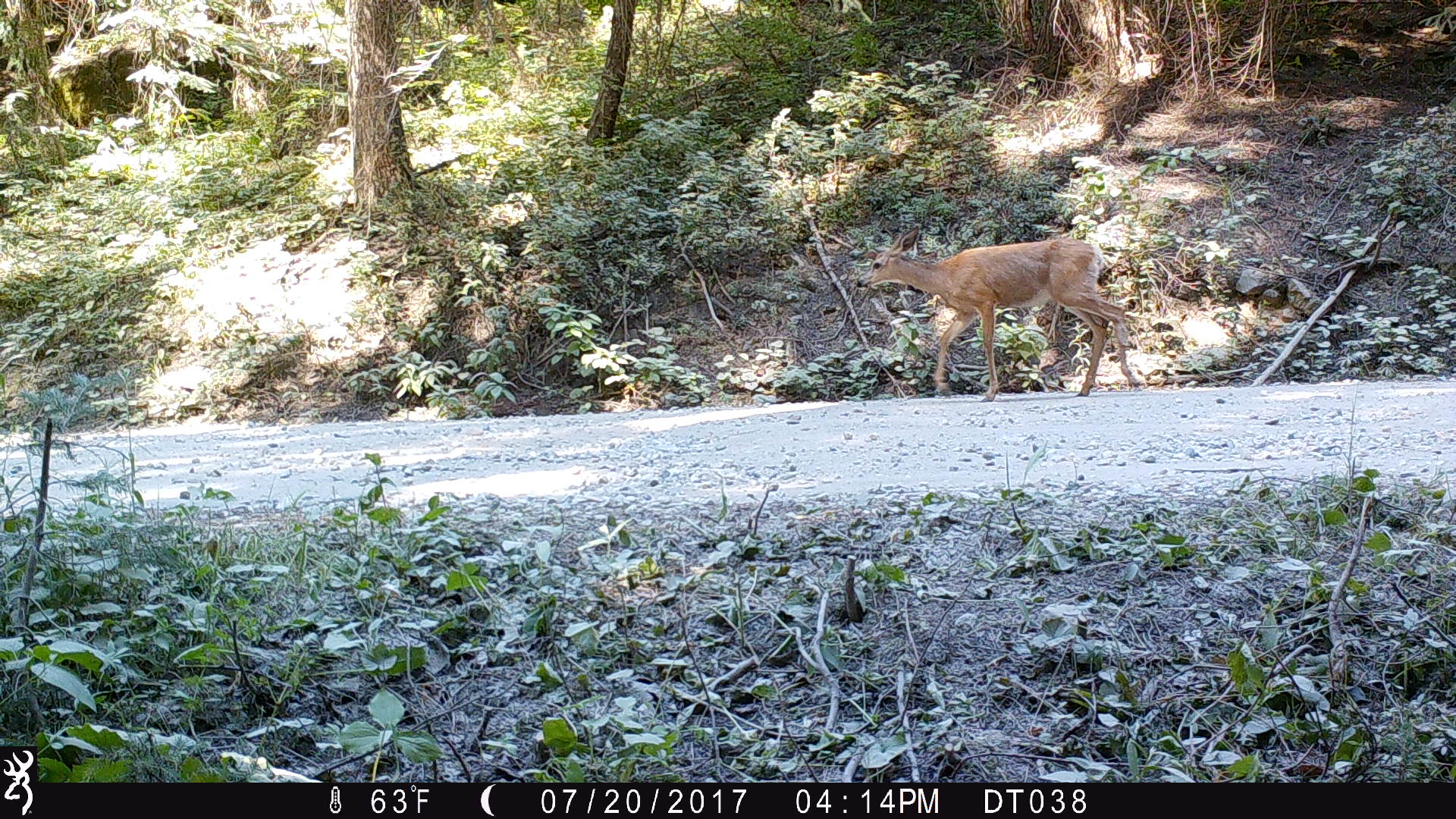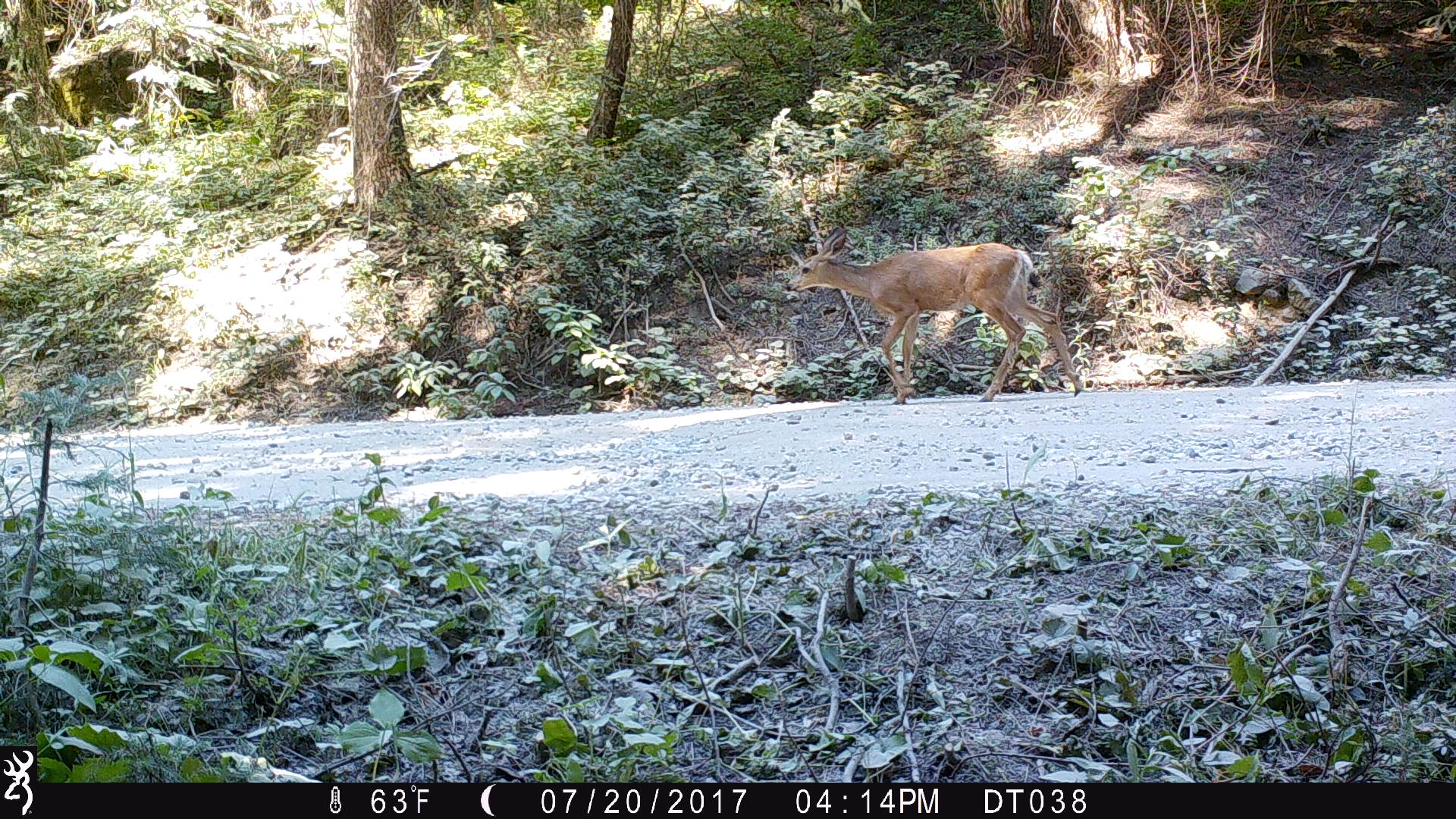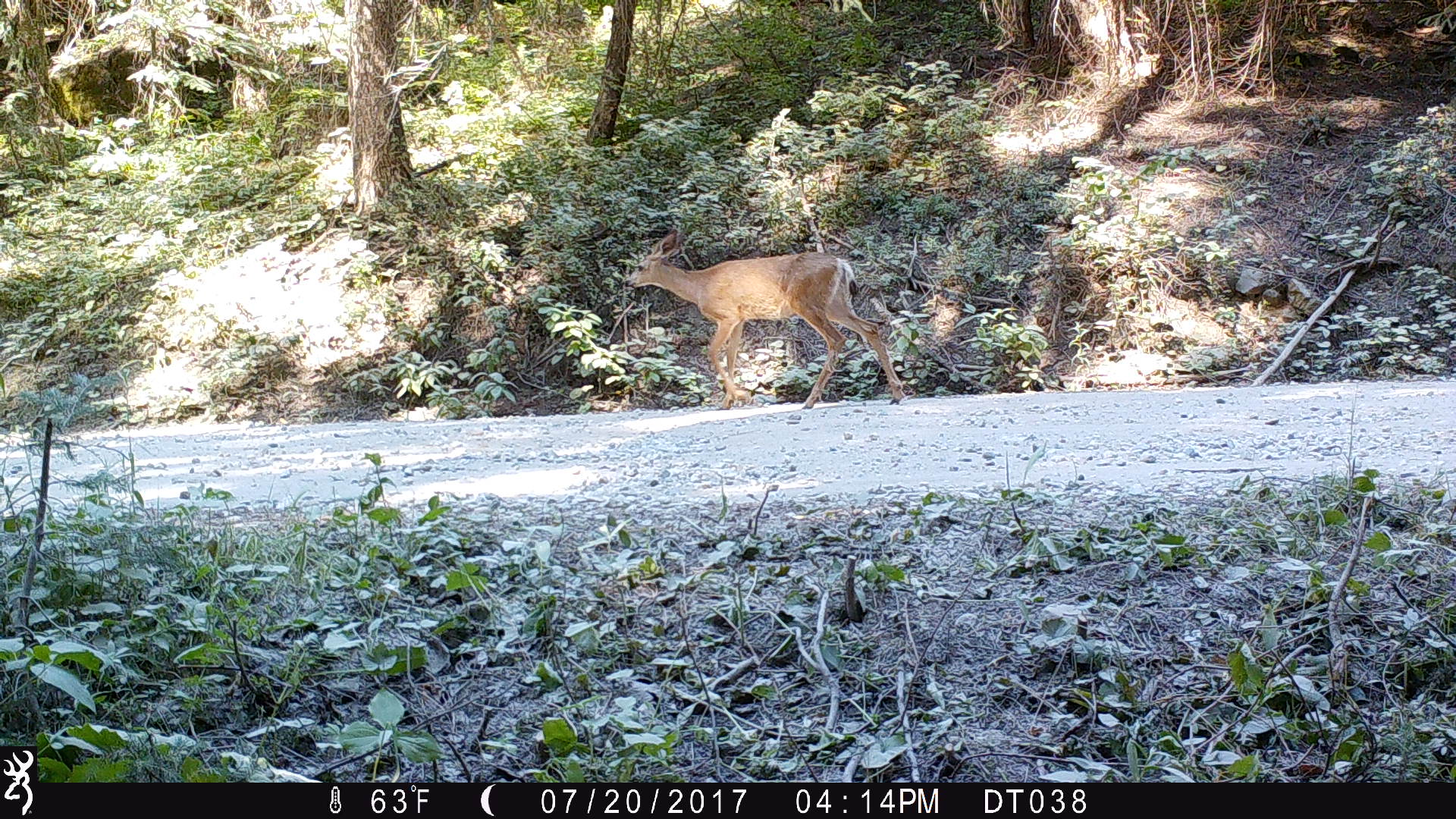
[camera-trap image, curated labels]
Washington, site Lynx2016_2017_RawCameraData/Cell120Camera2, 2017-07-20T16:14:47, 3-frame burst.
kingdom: Animalia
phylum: Chordata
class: Mammalia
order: Artiodactyla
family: Cervidae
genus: Odocoileus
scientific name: Odocoileus hemionus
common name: mule deer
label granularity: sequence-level